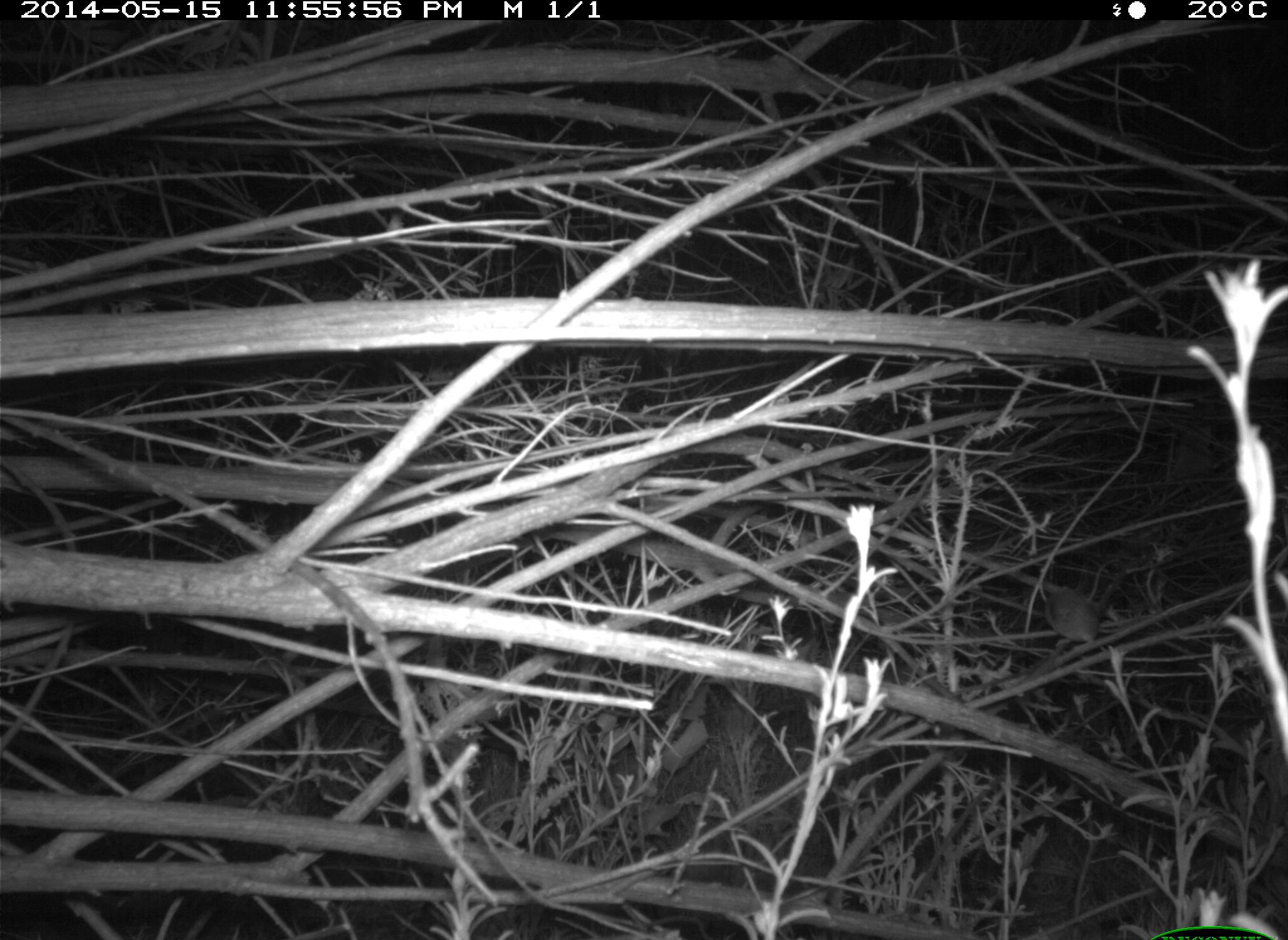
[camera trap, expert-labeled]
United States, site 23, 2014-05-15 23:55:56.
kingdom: Animalia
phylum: Chordata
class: Mammalia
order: Rodentia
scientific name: Rodentia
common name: rodent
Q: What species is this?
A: Rodent (Rodentia).